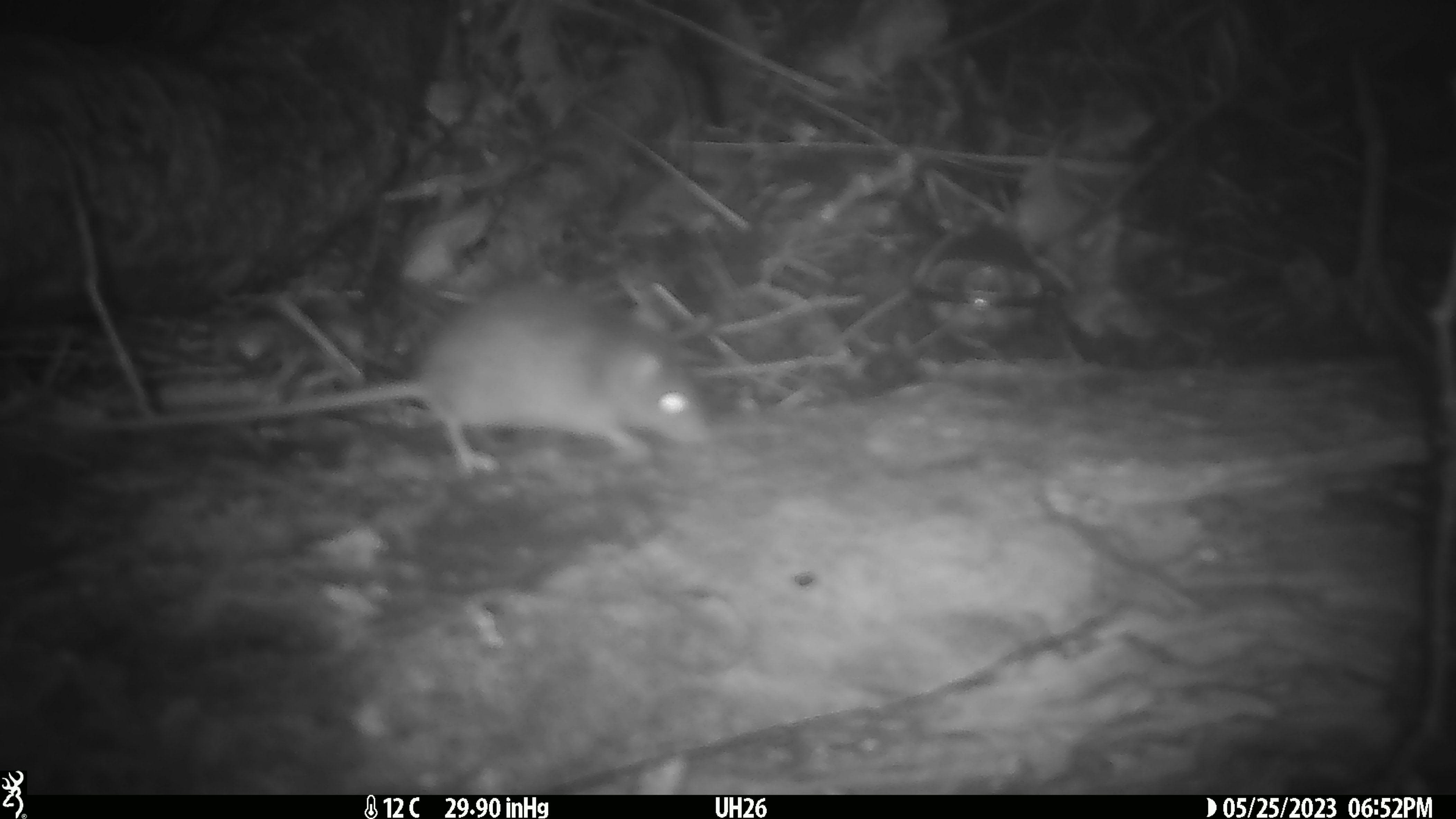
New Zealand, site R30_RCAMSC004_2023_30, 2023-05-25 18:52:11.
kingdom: Animalia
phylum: Chordata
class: Mammalia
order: Rodentia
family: Muridae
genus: Mus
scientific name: Mus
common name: mouse